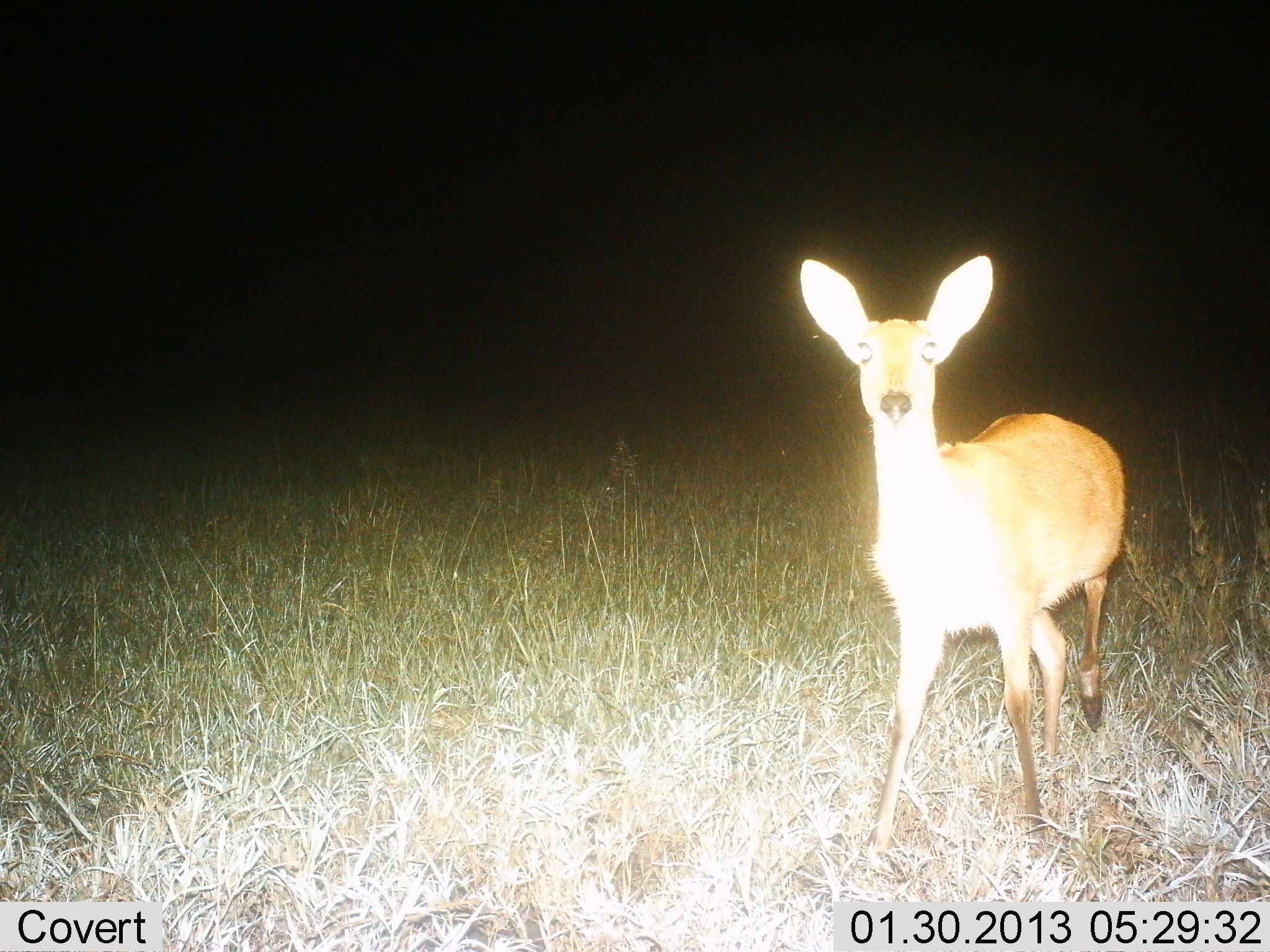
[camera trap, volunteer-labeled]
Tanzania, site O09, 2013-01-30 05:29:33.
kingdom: Animalia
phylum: Chordata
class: Mammalia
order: Artiodactyla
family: Bovidae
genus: Redunca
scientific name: Redunca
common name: reedbuck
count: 1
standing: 86%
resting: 0%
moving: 9%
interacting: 5%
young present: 0%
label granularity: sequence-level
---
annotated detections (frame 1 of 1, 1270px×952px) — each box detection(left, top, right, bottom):
animal: detection(799, 252, 1128, 872)